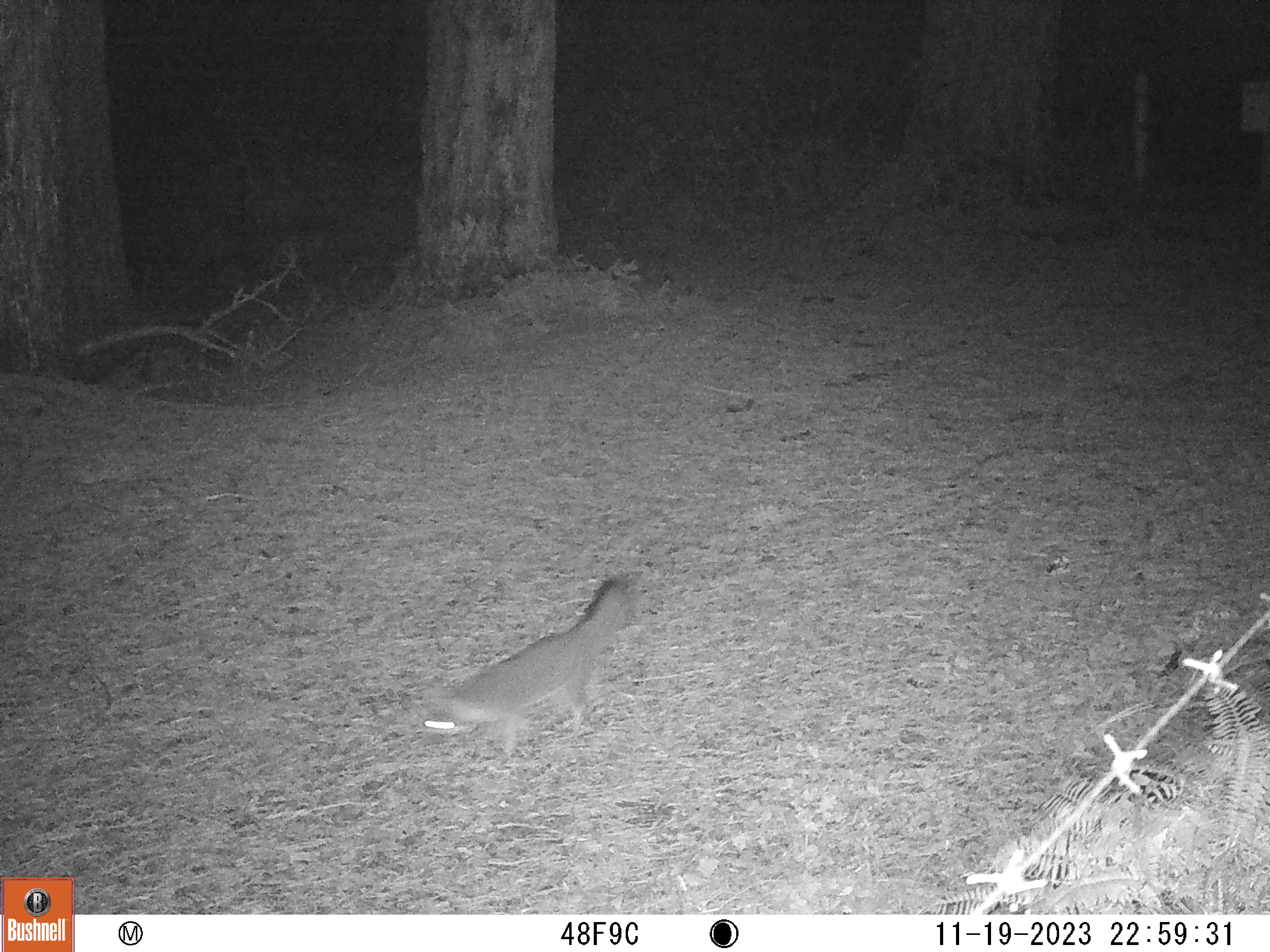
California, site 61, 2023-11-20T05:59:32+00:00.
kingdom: Animalia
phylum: Chordata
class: Mammalia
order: Carnivora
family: Canidae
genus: Urocyon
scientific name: Urocyon cinereoargenteus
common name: gray fox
Gray fox (Urocyon cinereoargenteus).